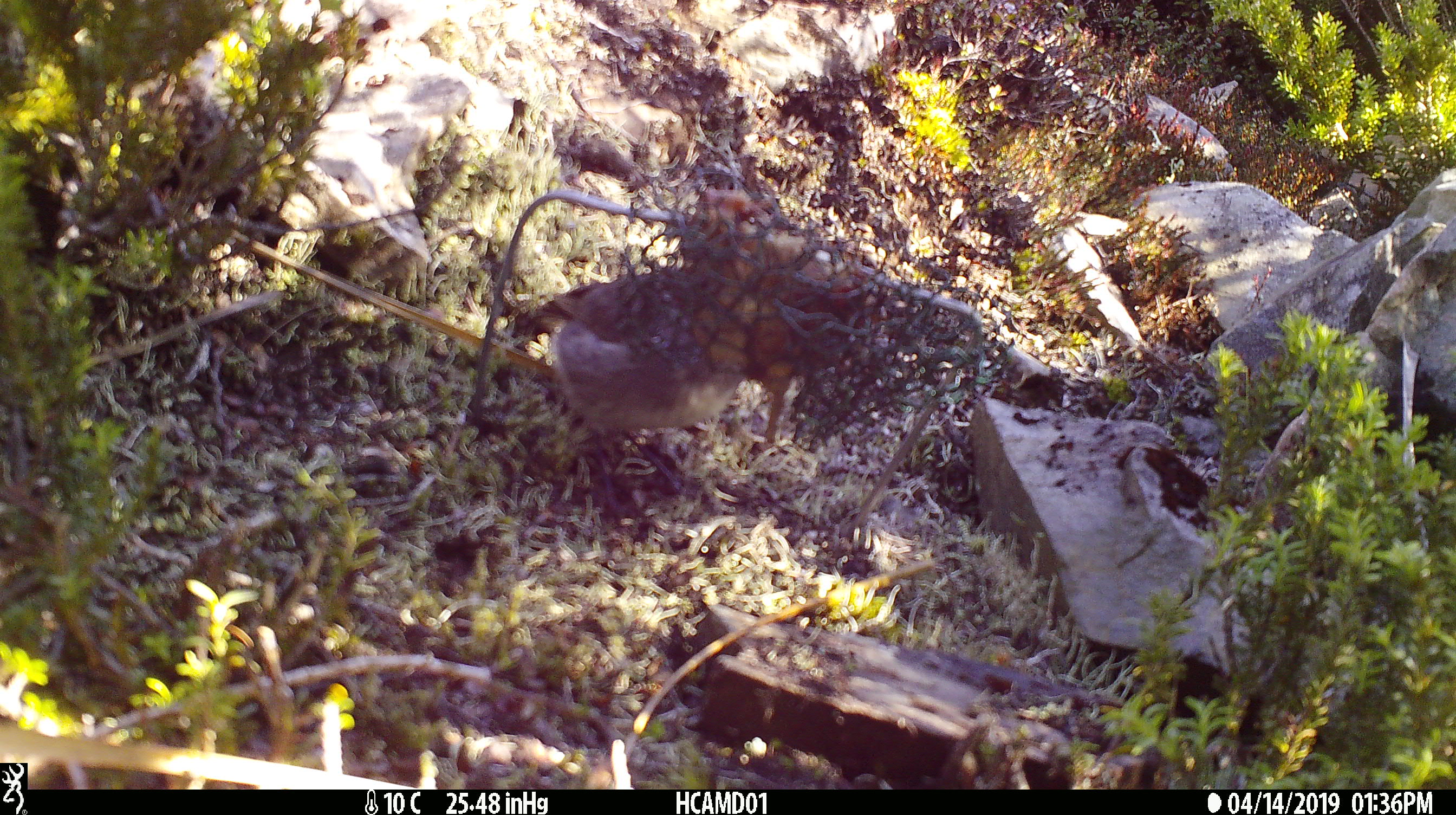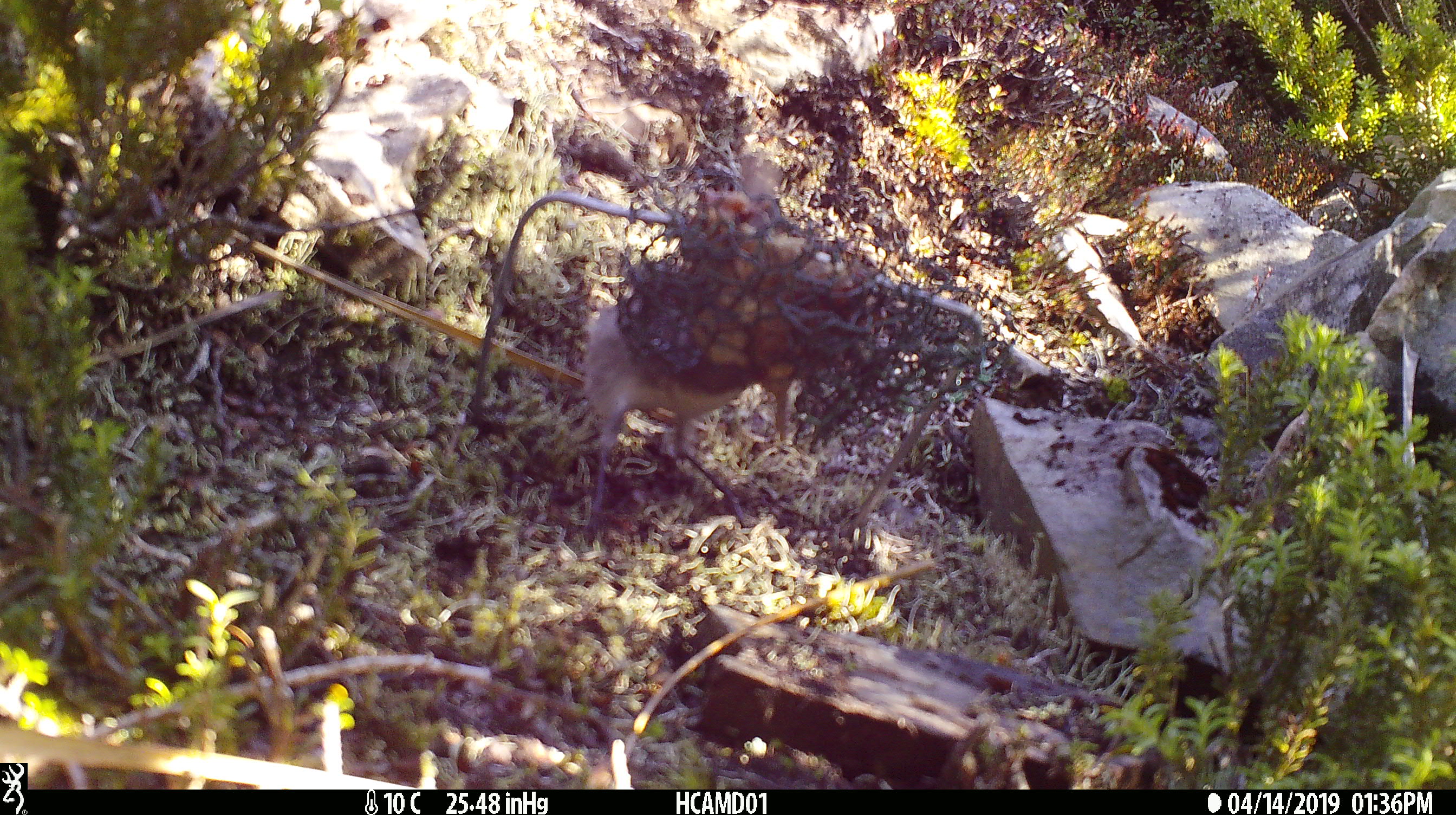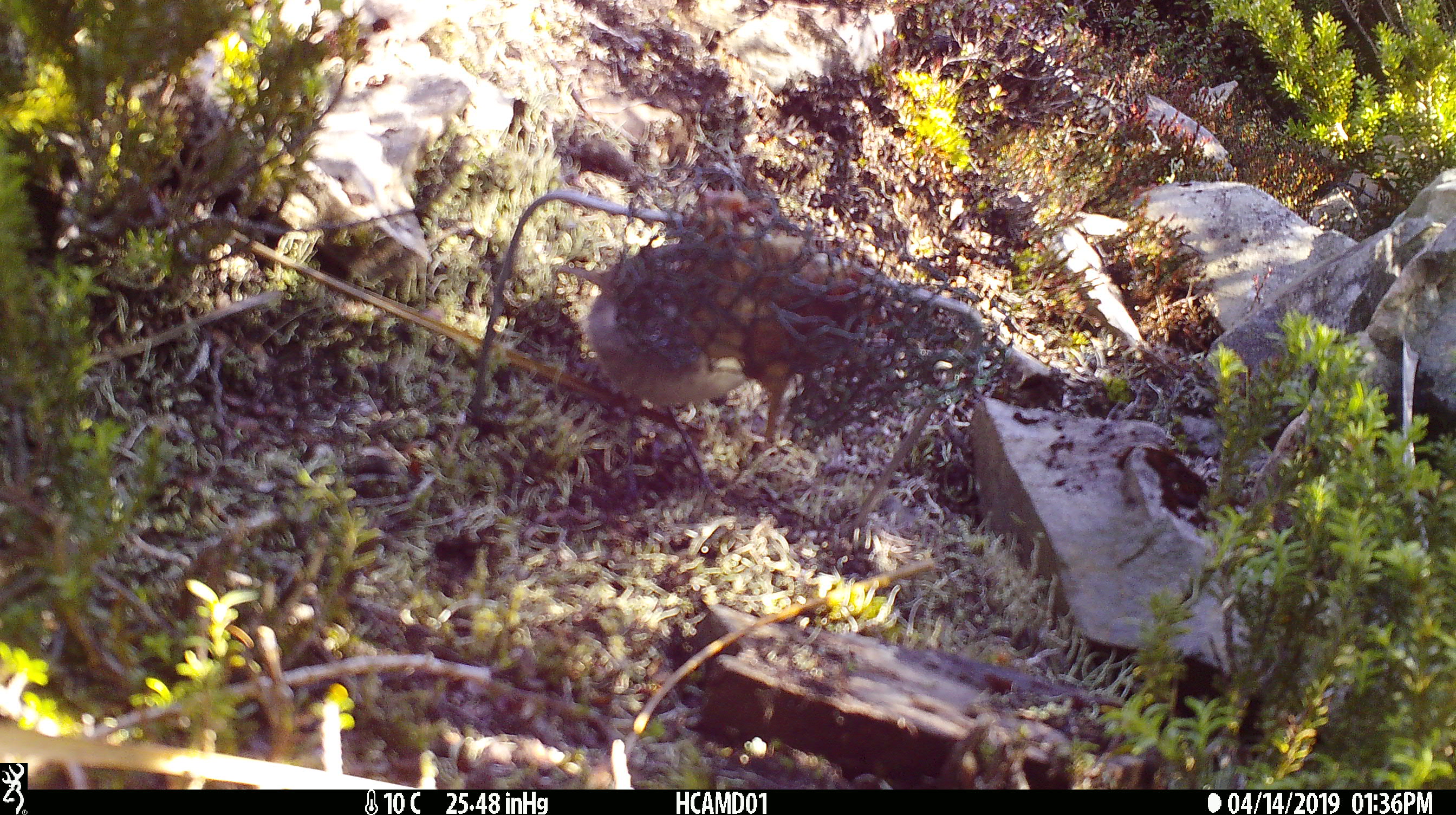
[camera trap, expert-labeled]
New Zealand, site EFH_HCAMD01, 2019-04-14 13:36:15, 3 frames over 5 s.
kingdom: Animalia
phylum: Chordata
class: Aves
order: Passeriformes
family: Petroicidae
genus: Petroica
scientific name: Petroica australis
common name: new zealand robin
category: robin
Robin (new zealand robin) (Petroica australis).